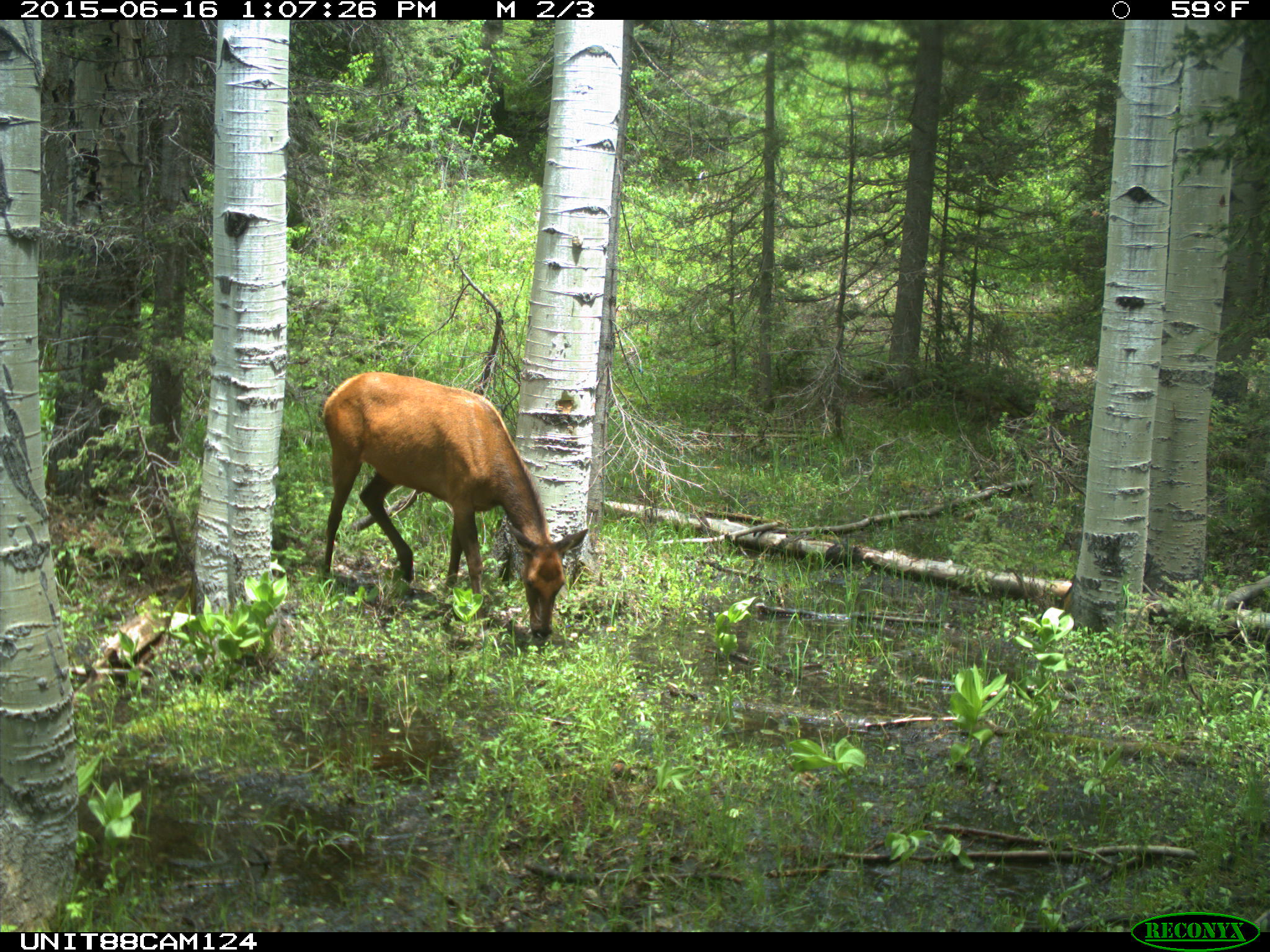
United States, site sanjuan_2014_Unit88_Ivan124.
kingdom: Animalia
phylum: Chordata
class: Mammalia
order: Artiodactyla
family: Cervidae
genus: Cervus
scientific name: Cervus elaphus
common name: red deer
Cervus elaphus (red deer).